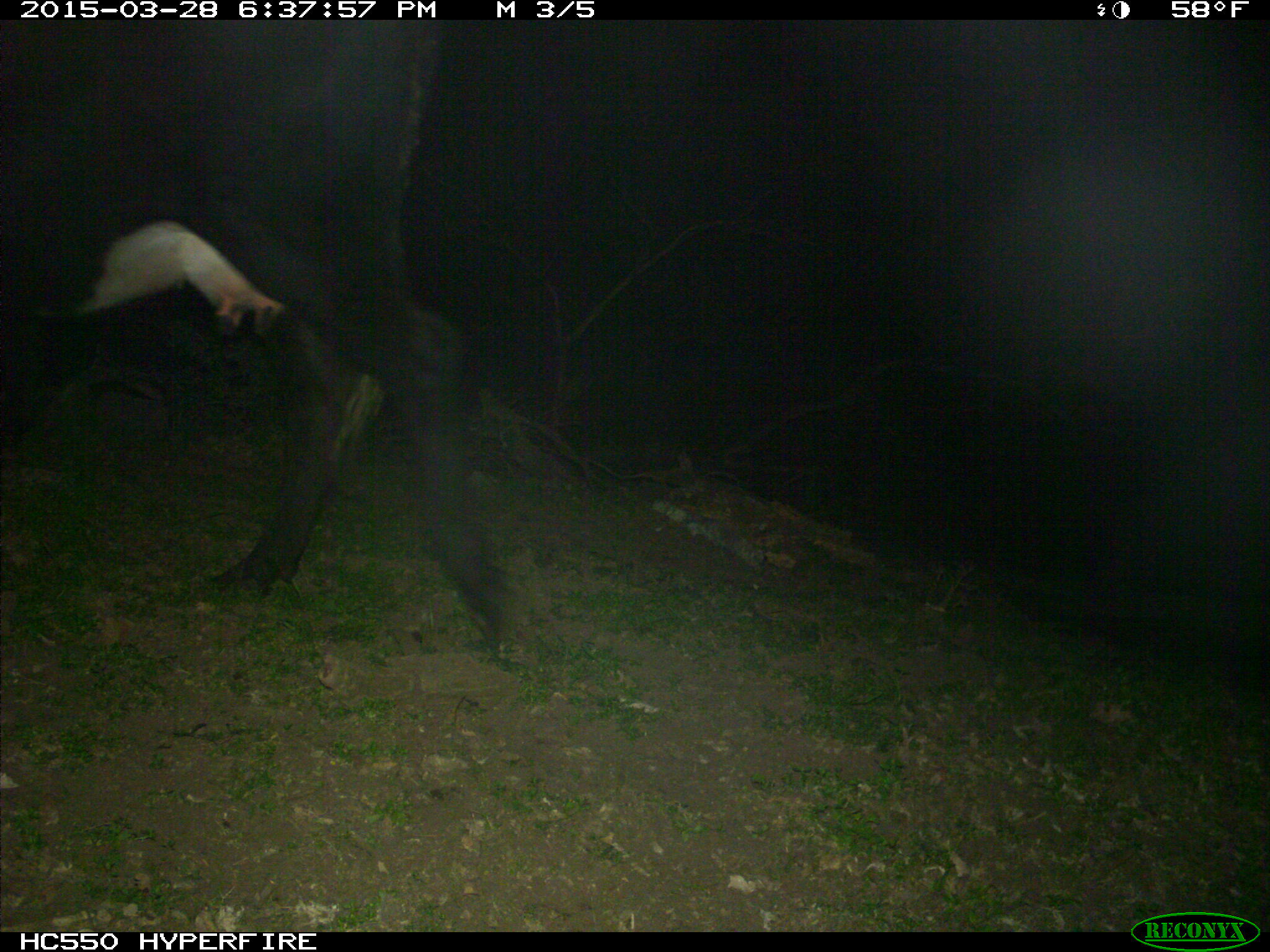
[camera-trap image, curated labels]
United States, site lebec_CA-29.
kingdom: Animalia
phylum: Chordata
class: Mammalia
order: Artiodactyla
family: Bovidae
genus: Bos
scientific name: Bos taurus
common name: domestic cow